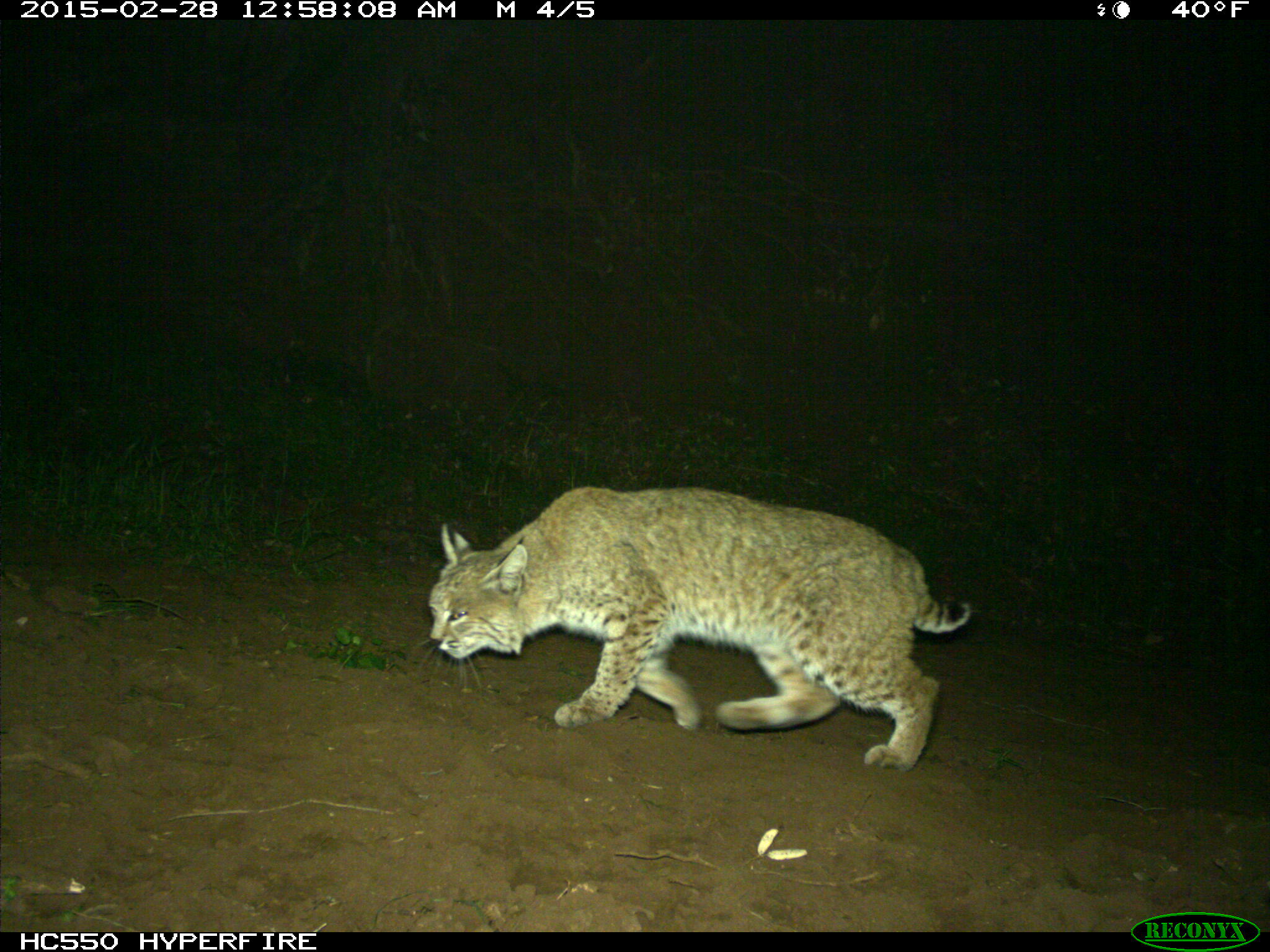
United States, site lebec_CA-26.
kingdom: Animalia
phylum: Chordata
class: Mammalia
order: Carnivora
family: Felidae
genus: Lynx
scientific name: Lynx rufus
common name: bobcat